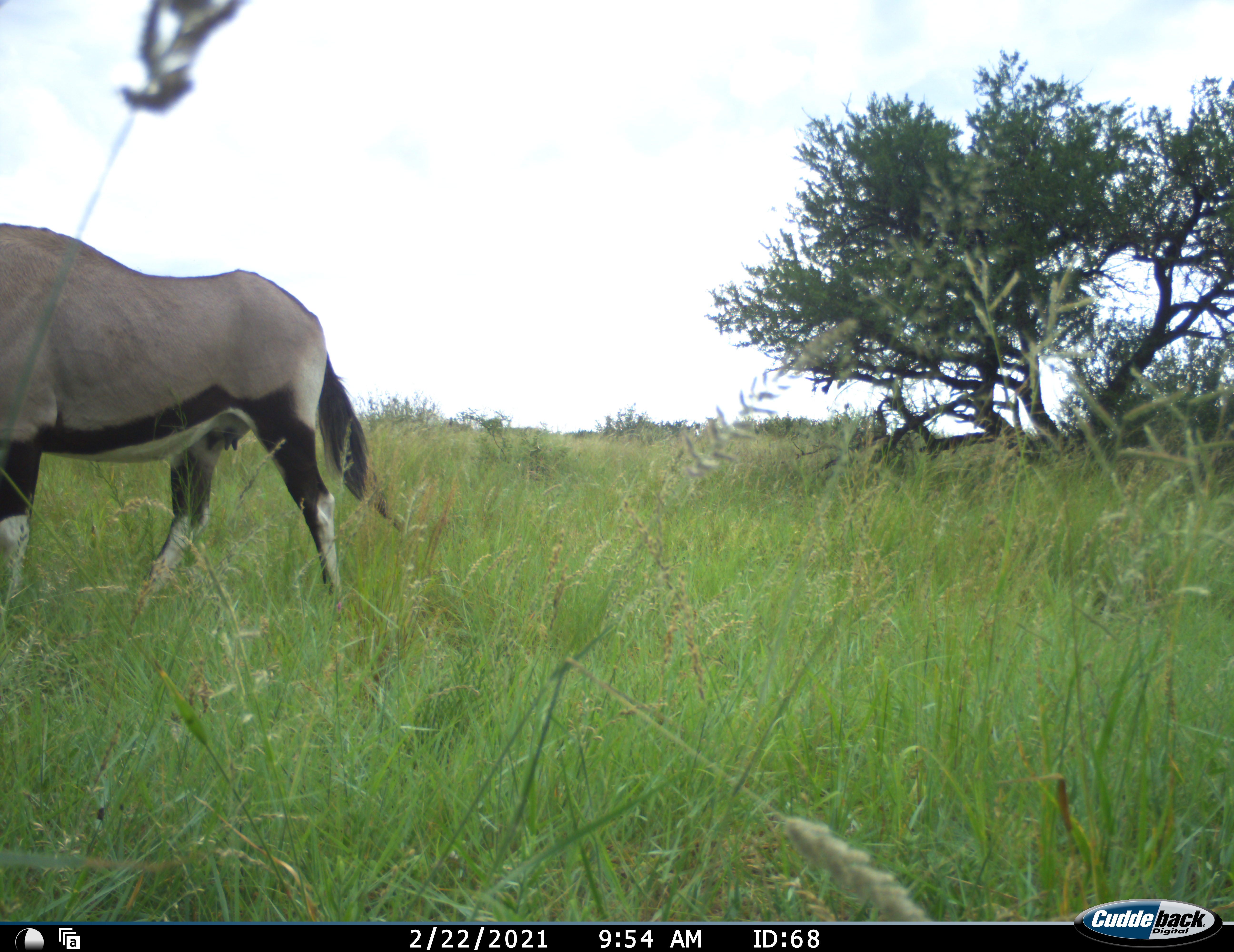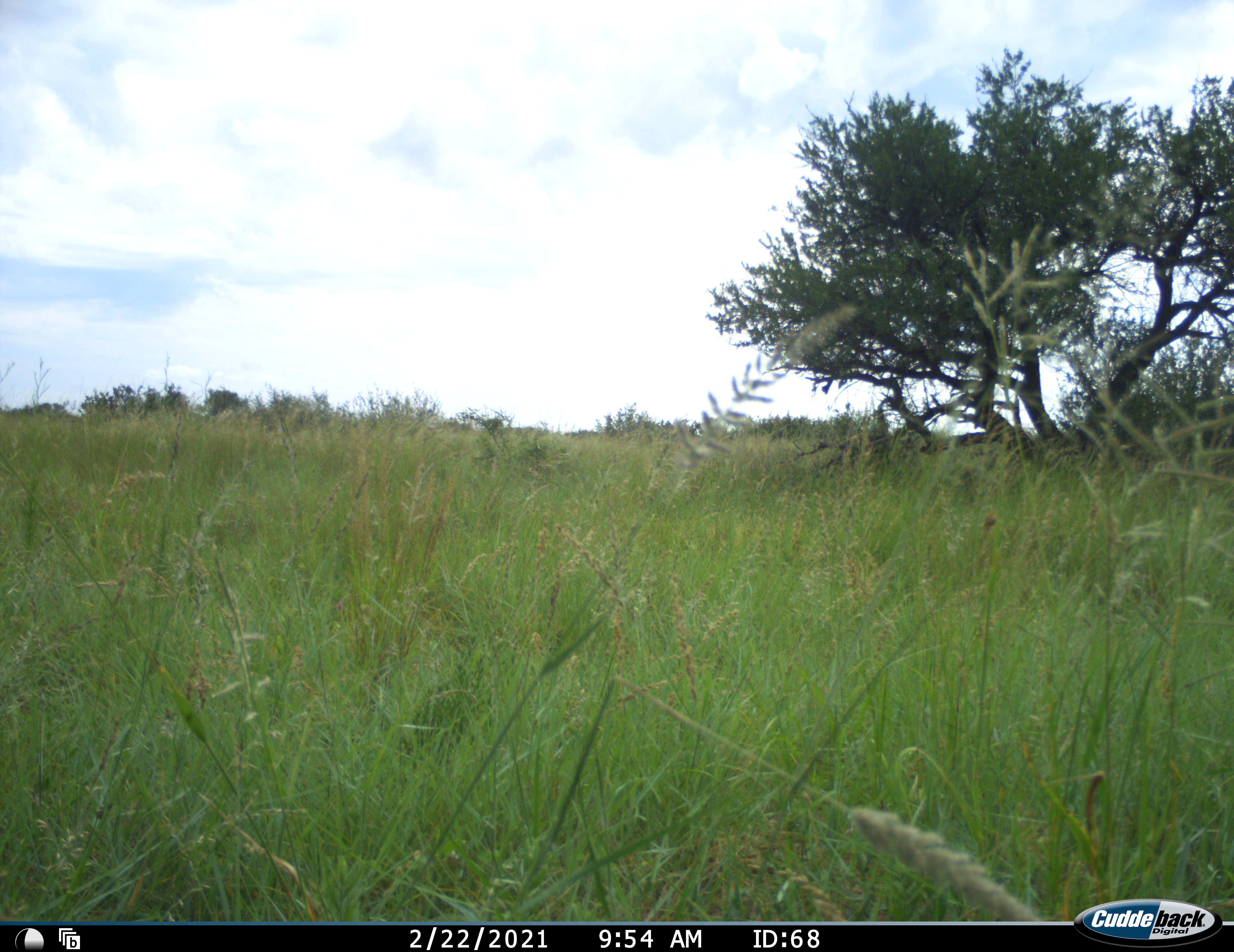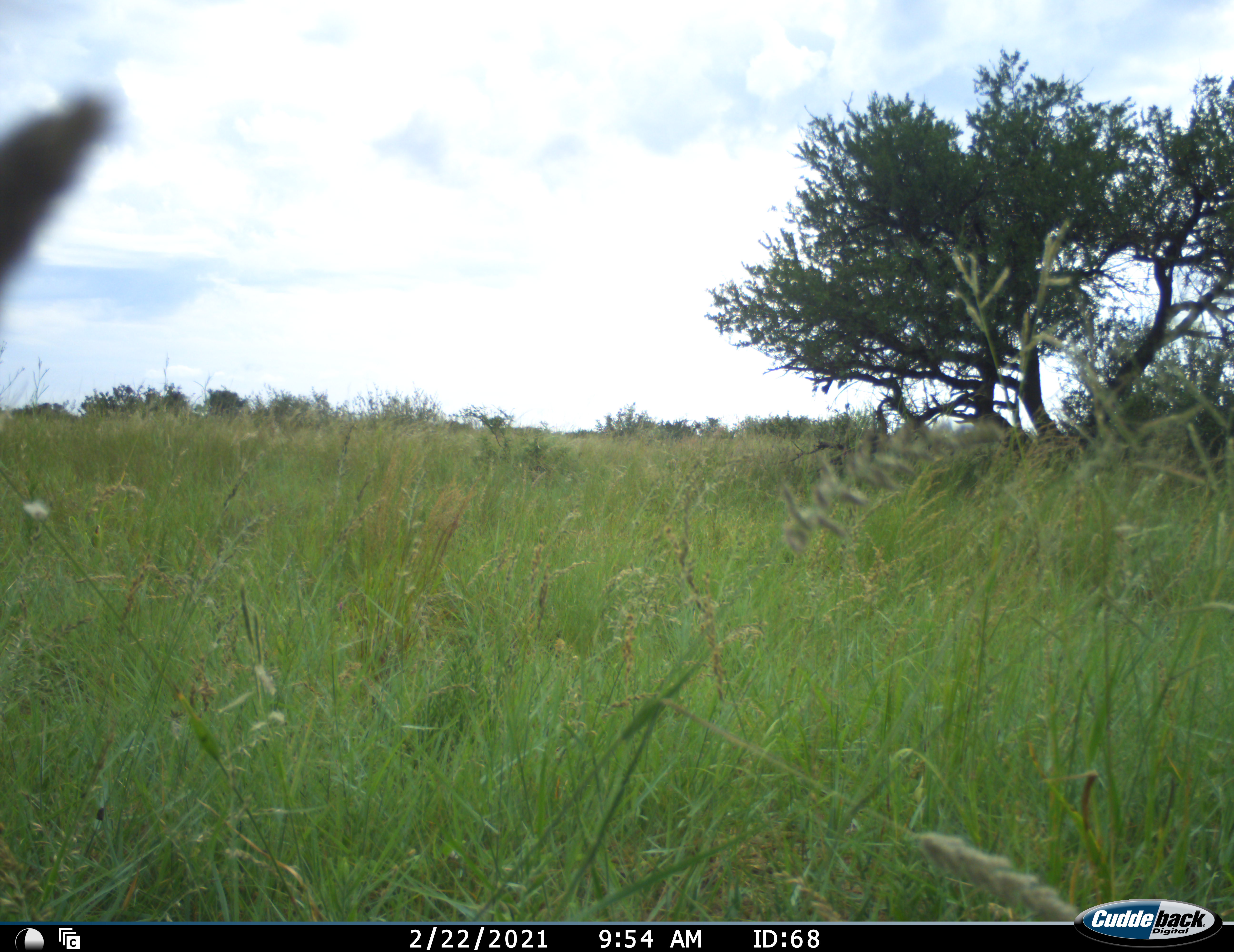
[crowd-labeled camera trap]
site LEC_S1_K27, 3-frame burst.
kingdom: Animalia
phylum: Chordata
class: Mammalia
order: Artiodactyla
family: Bovidae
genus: Oryx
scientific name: Oryx gazella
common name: gemsbok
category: oryx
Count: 1.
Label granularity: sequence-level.